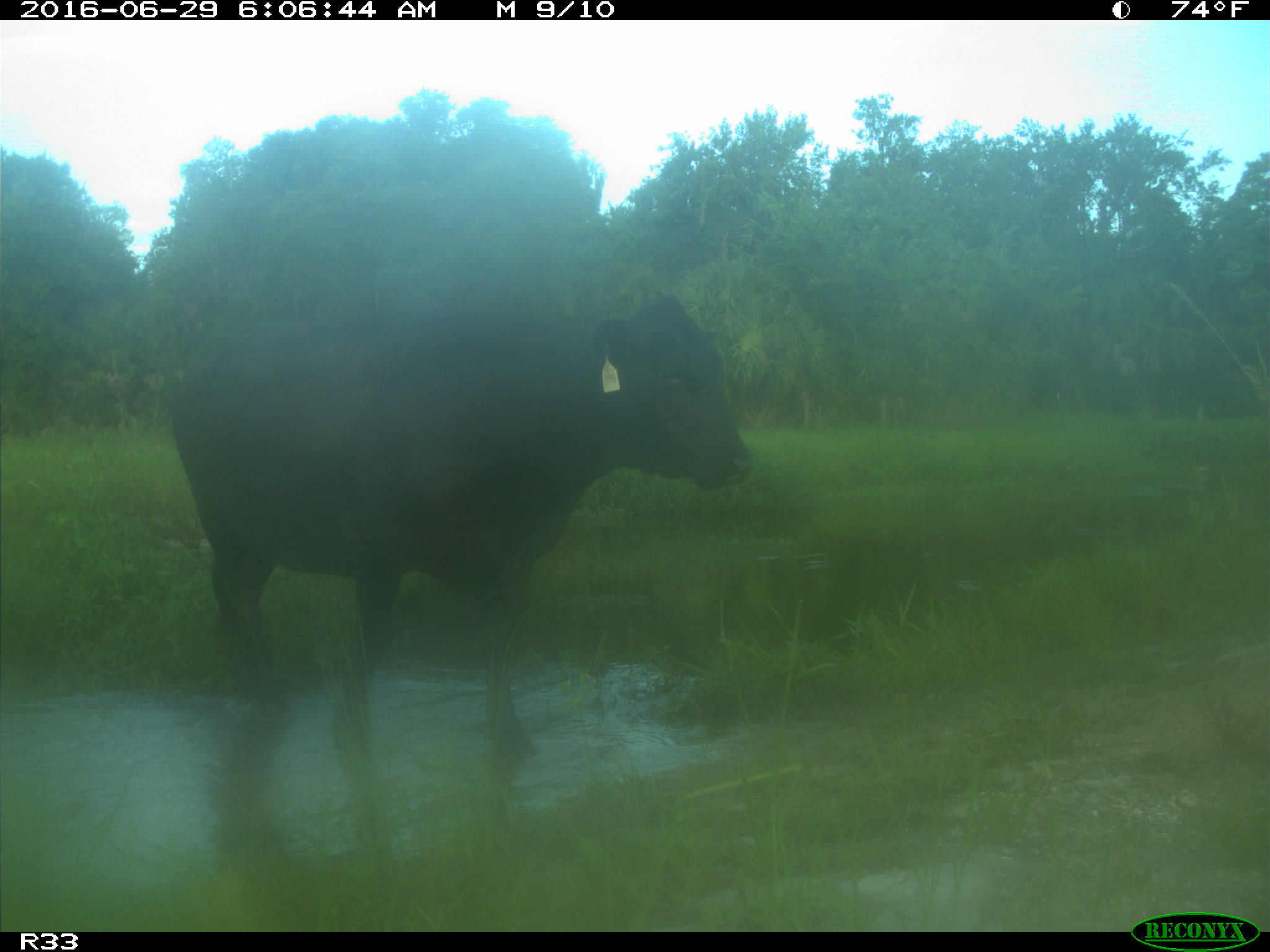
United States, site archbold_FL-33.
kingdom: Animalia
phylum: Chordata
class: Mammalia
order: Artiodactyla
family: Bovidae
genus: Bos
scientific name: Bos taurus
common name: domestic cow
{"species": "Bos taurus (domestic cow)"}